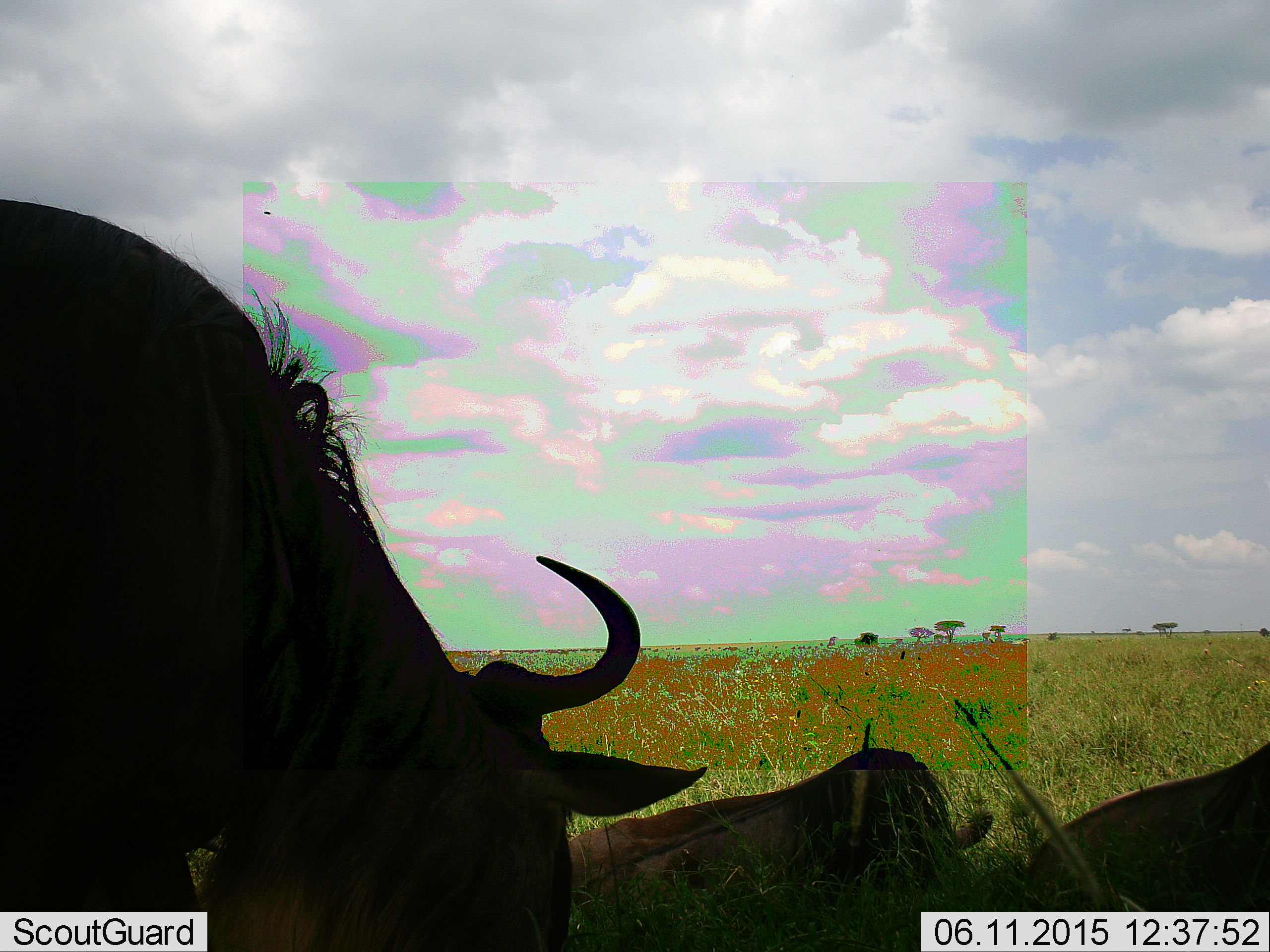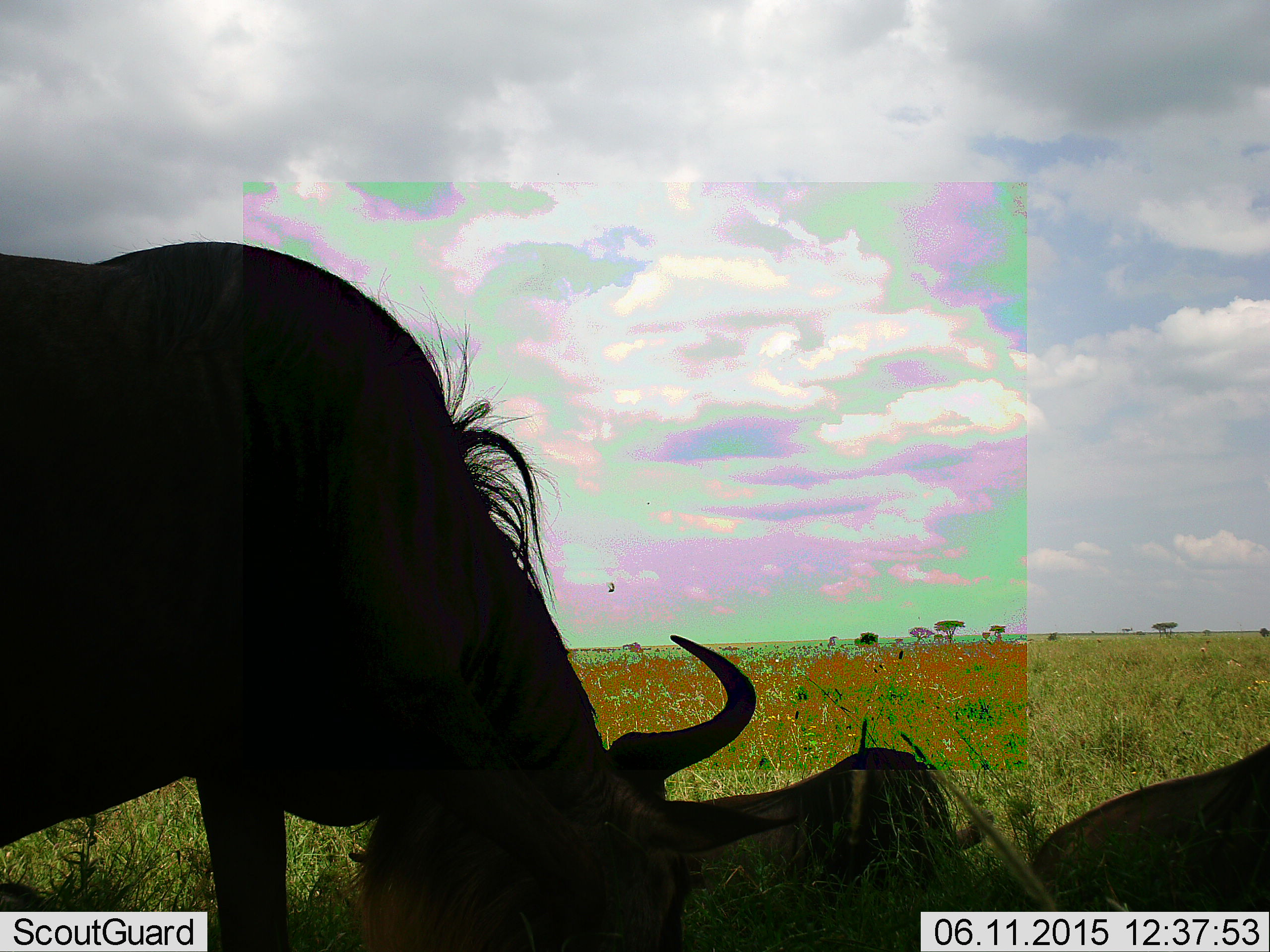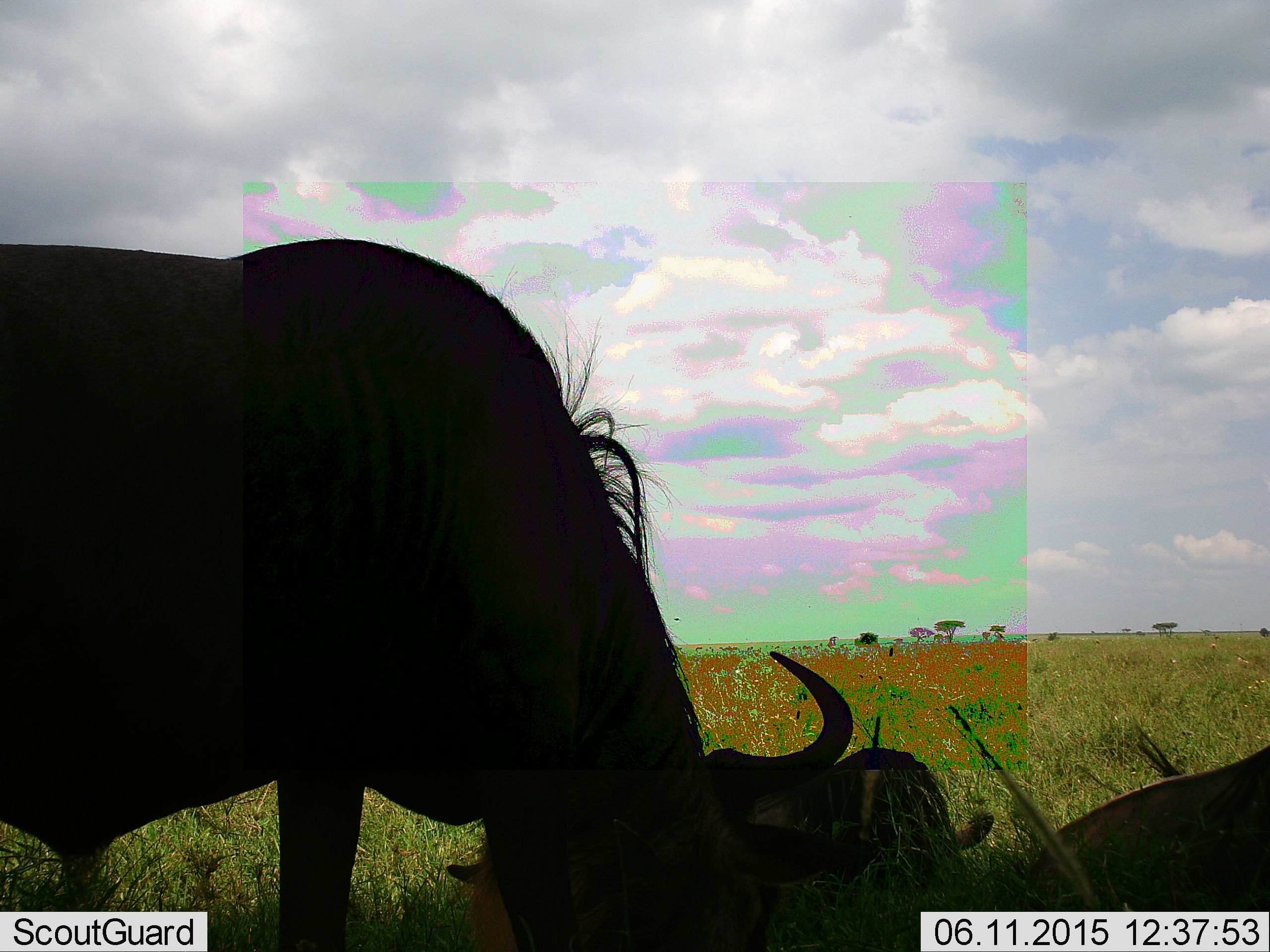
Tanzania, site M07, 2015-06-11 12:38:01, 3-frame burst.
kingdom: Animalia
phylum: Chordata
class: Mammalia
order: Artiodactyla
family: Bovidae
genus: Connochaetes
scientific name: Connochaetes taurinus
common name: blue wildebeest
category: wildebeest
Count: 3.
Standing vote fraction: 45%.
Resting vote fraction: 73%.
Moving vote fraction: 0%.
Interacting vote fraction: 9%.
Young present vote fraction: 0%.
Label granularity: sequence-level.